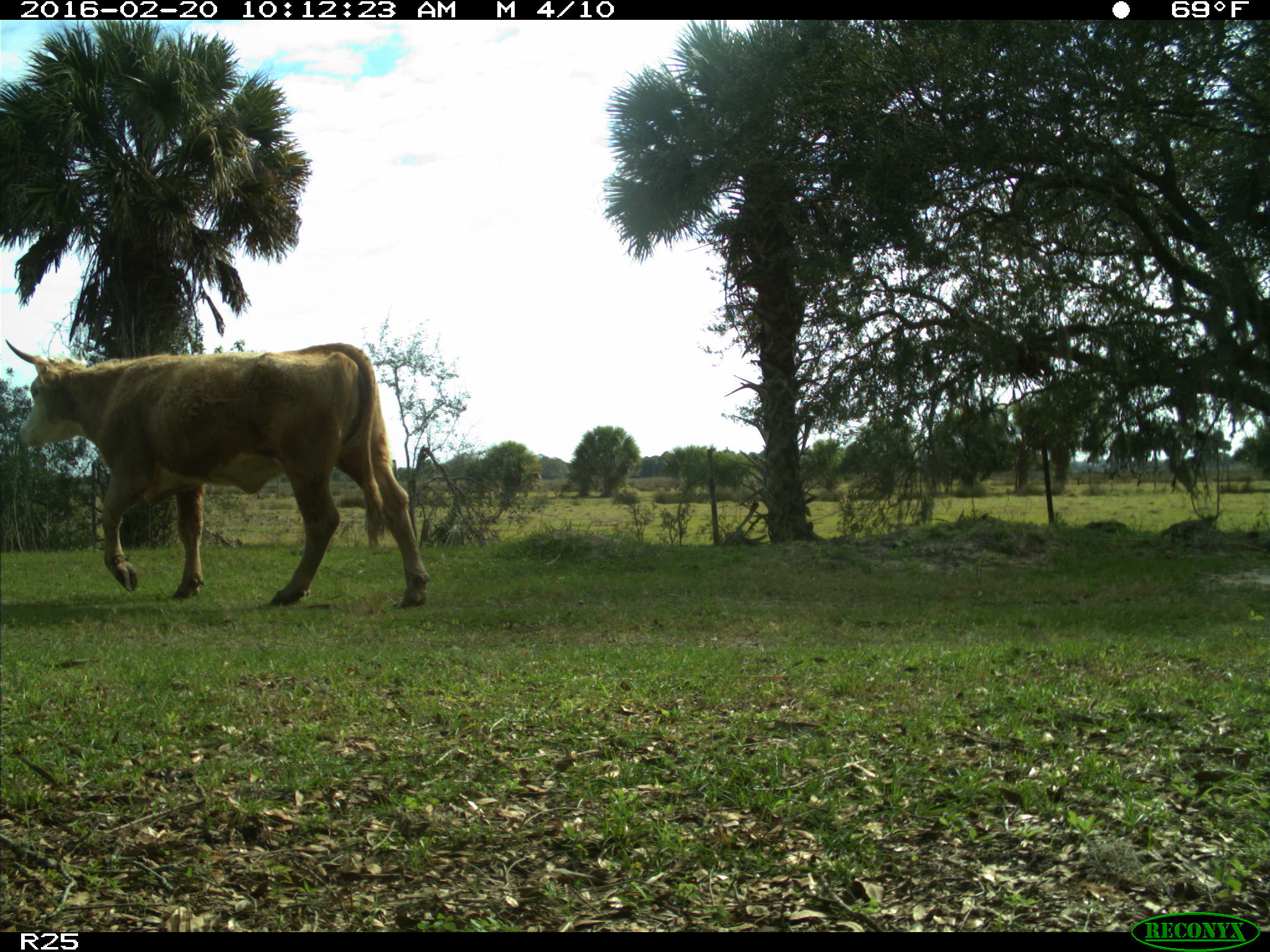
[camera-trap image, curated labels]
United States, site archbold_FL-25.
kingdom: Animalia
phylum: Chordata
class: Mammalia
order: Artiodactyla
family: Bovidae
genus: Bos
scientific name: Bos taurus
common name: domestic cow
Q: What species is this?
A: Bos taurus (domestic cow).